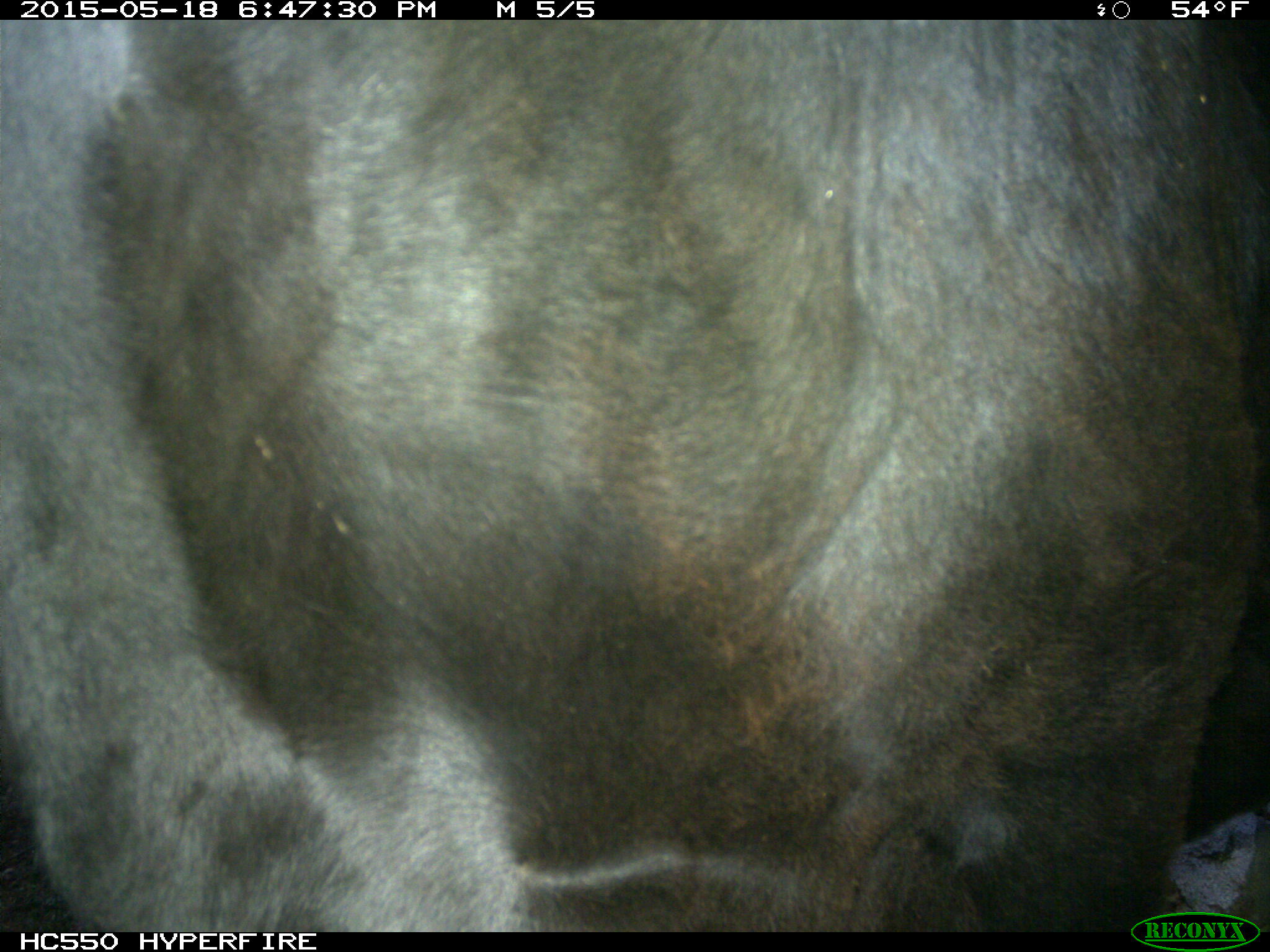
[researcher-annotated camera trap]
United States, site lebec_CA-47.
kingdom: Animalia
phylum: Chordata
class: Mammalia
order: Artiodactyla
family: Bovidae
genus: Bos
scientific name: Bos taurus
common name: domestic cow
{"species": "Bos taurus (domestic cow)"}